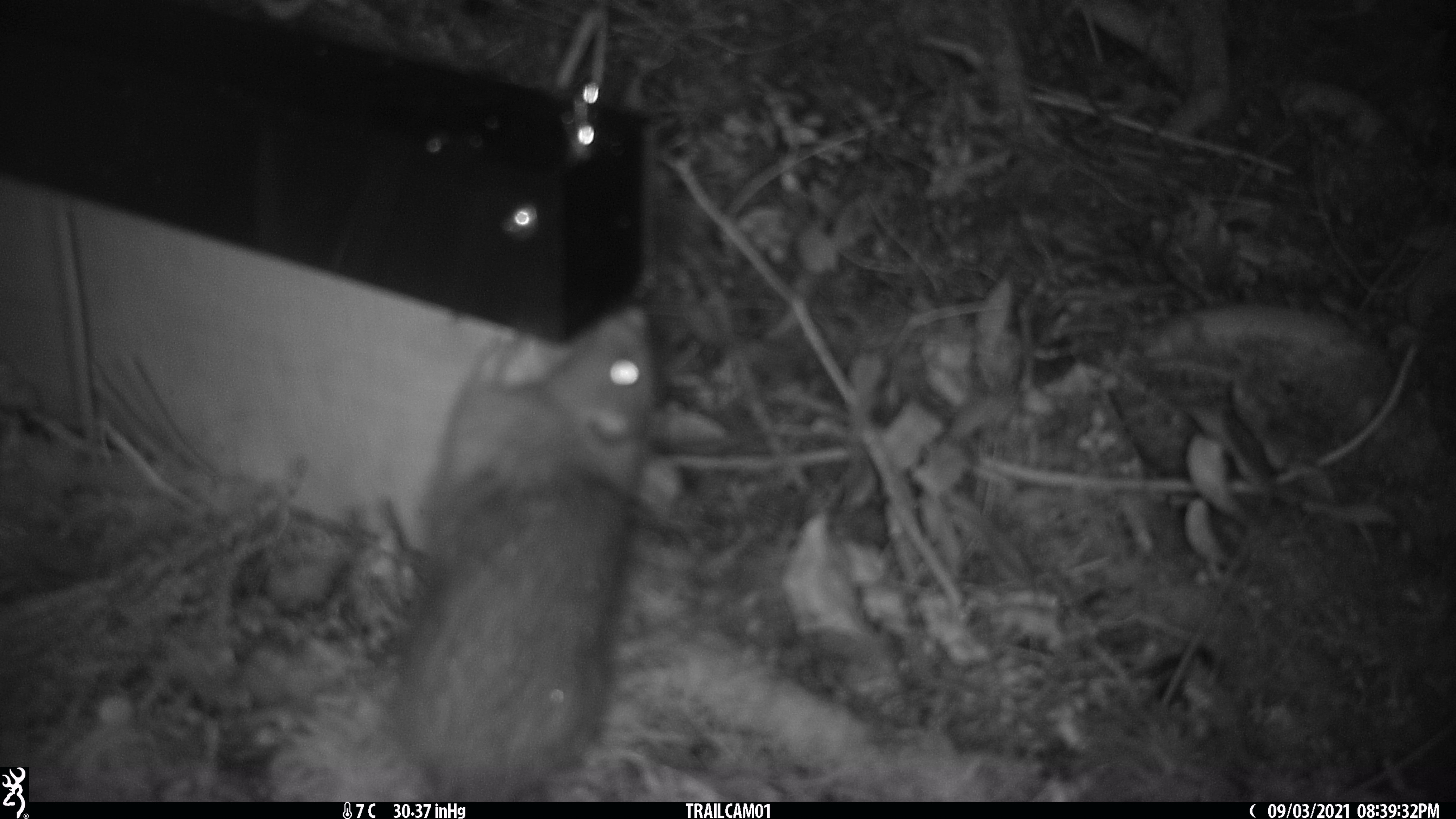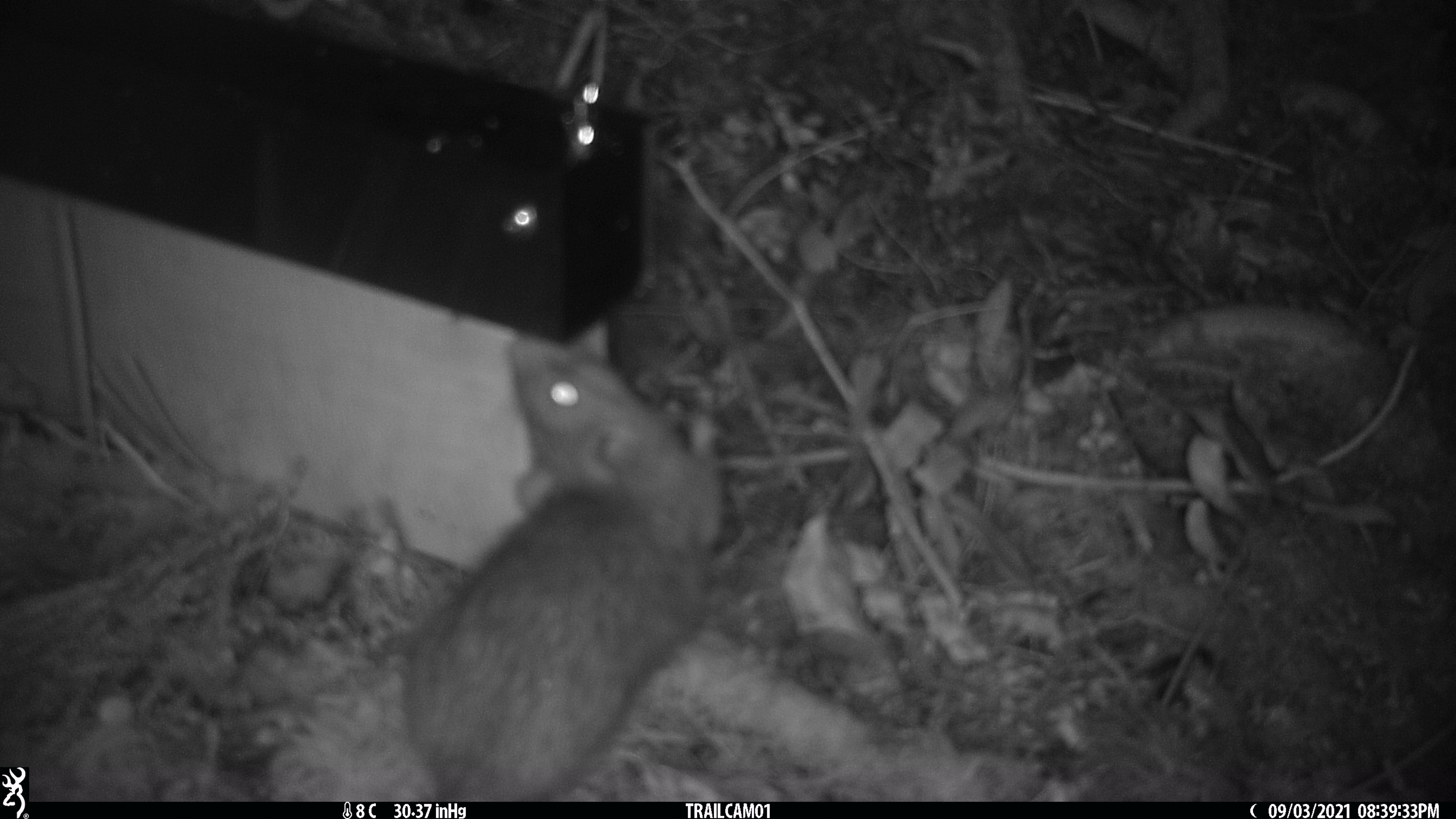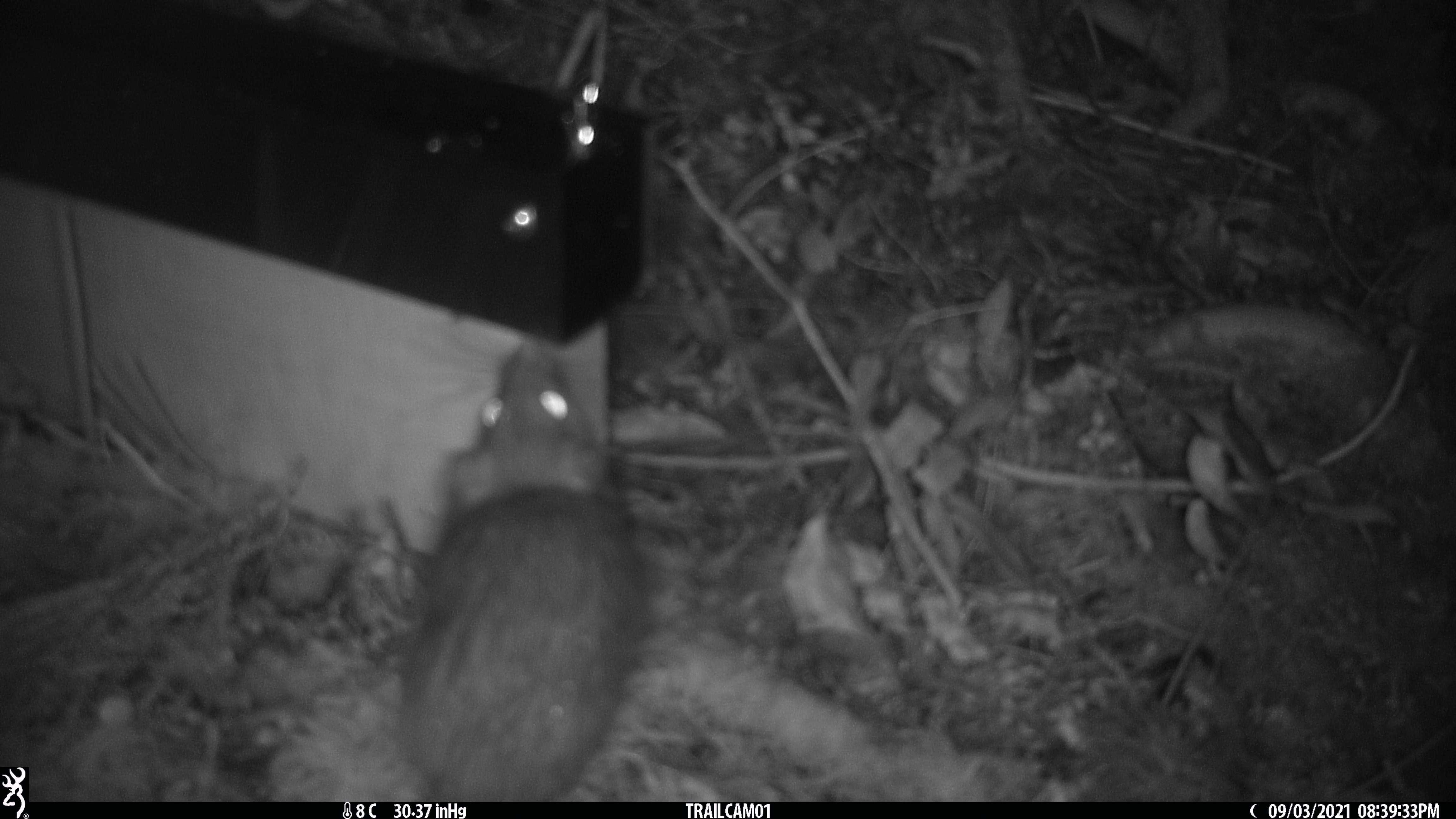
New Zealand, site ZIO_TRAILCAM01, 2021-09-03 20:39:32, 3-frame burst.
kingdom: Animalia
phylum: Chordata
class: Mammalia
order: Rodentia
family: Muridae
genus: Rattus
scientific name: Rattus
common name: rat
Rat (Rattus).